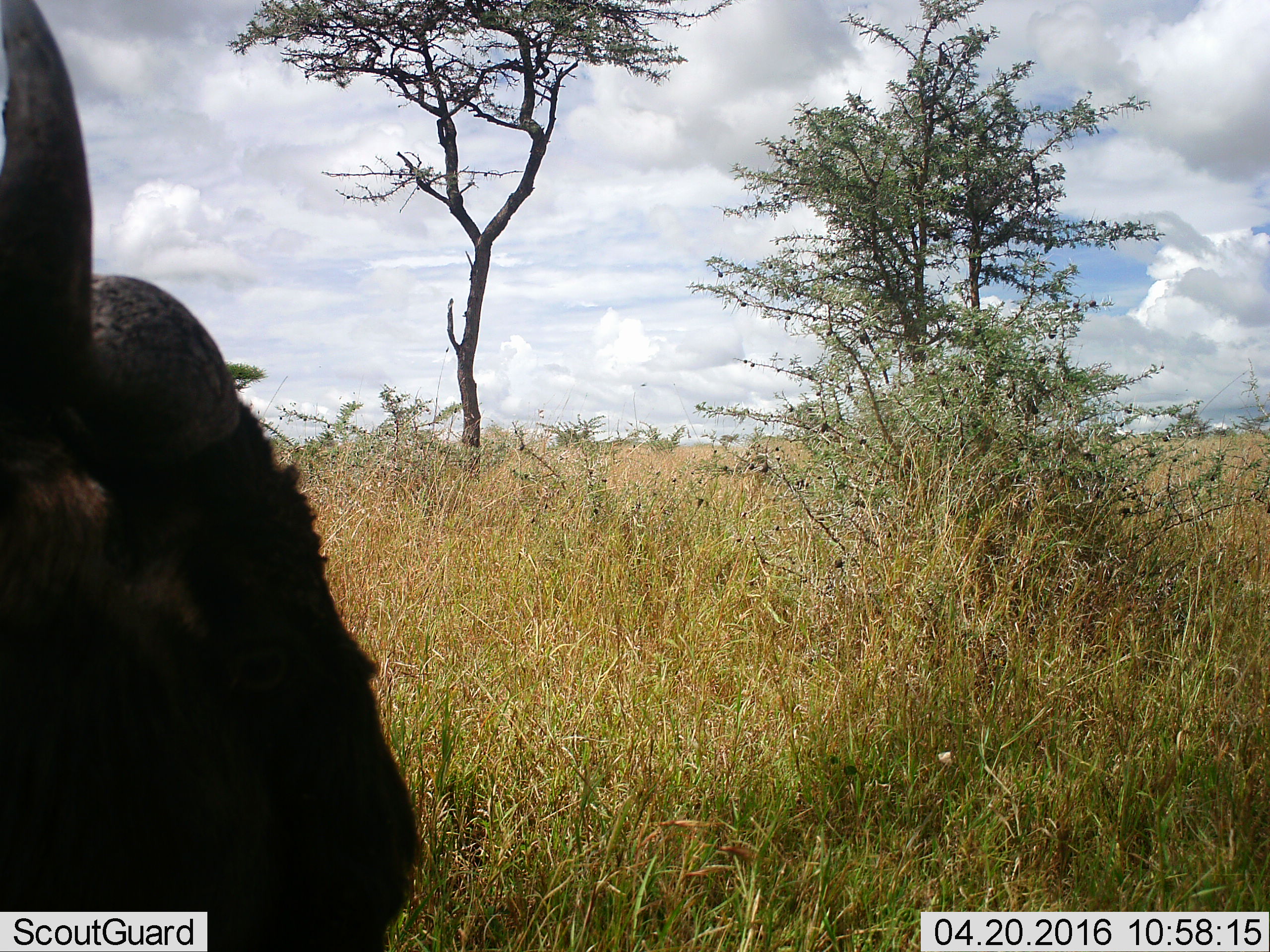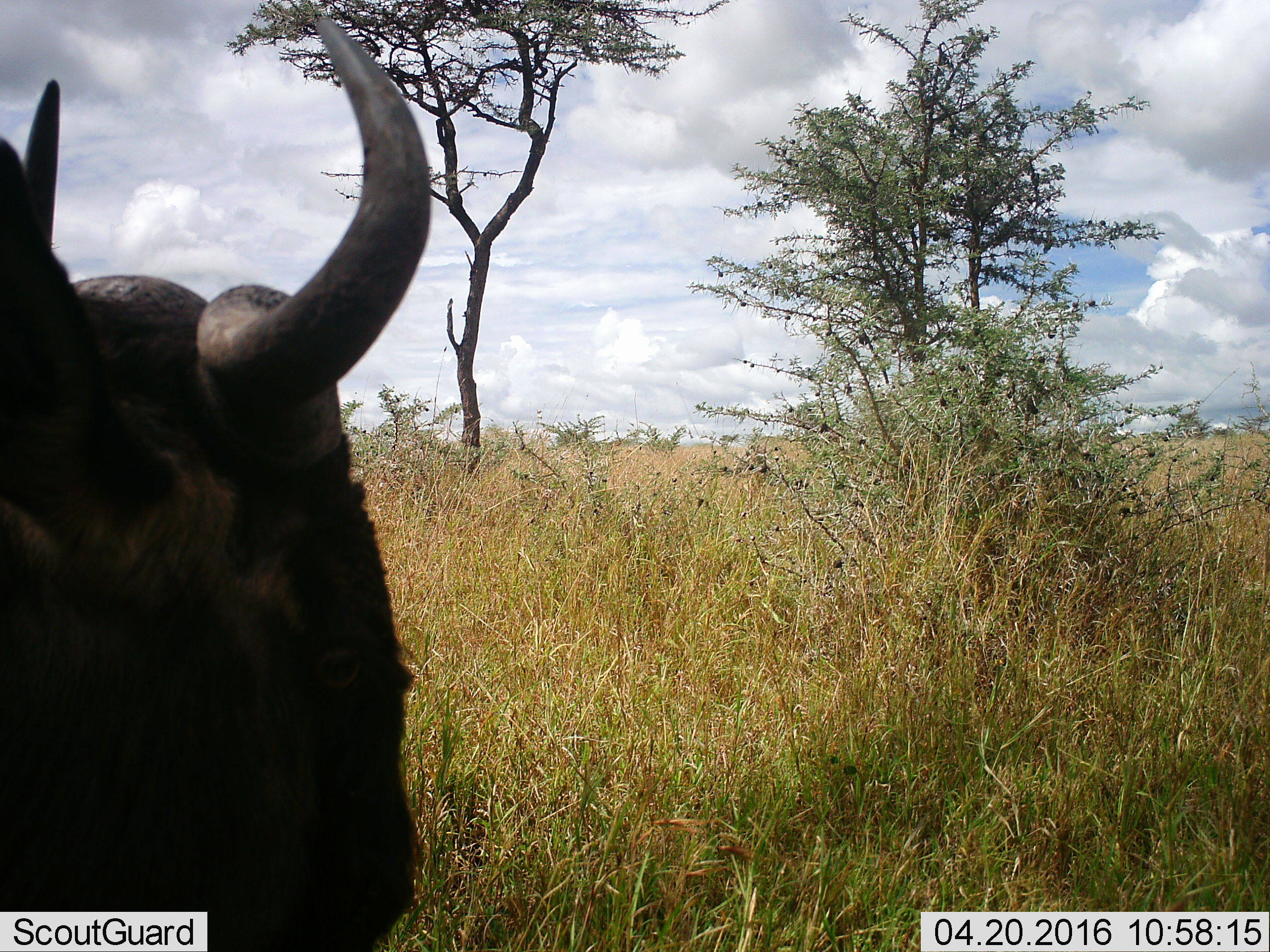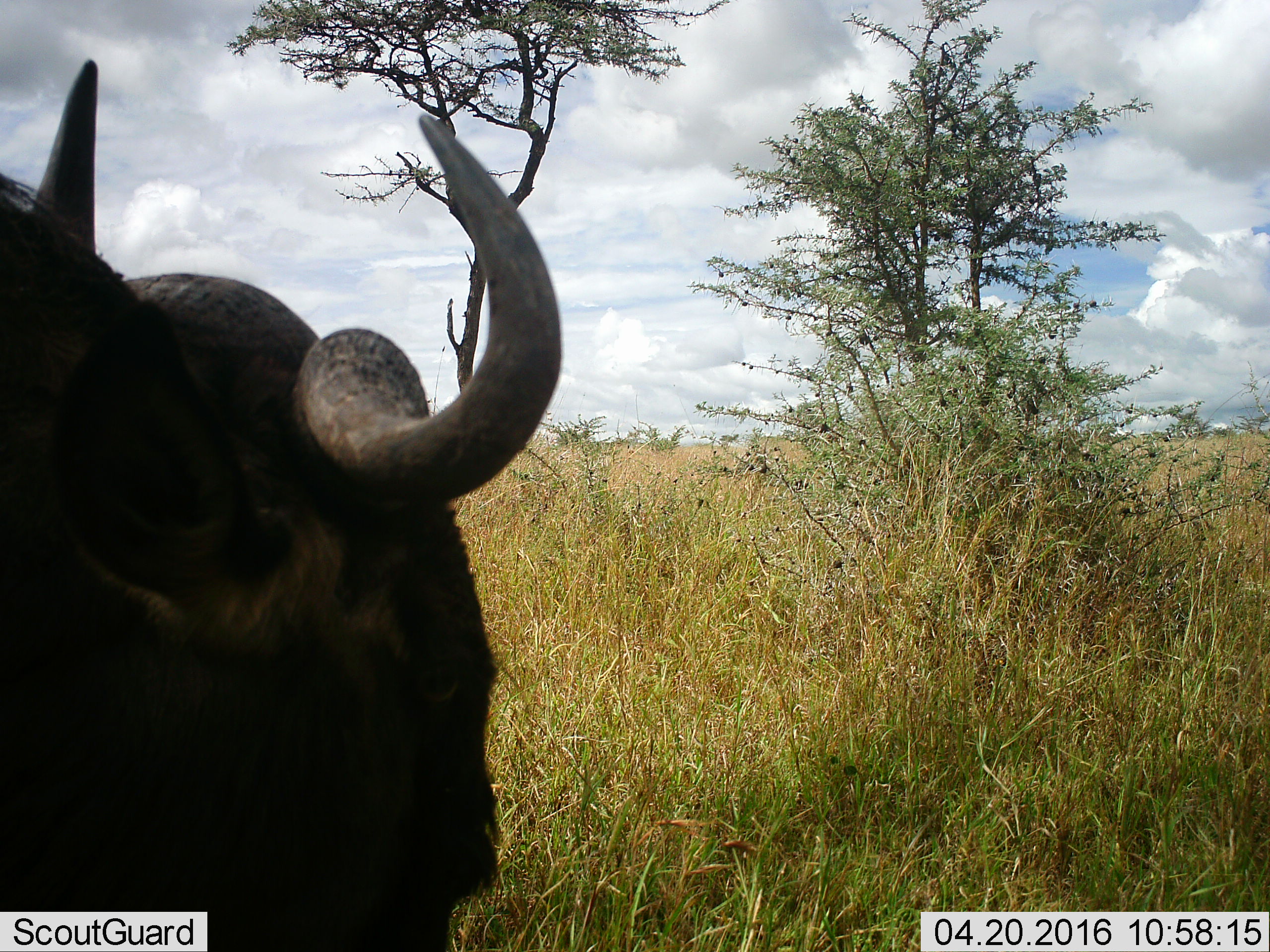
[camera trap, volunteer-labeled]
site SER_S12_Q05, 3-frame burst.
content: unidentified animal